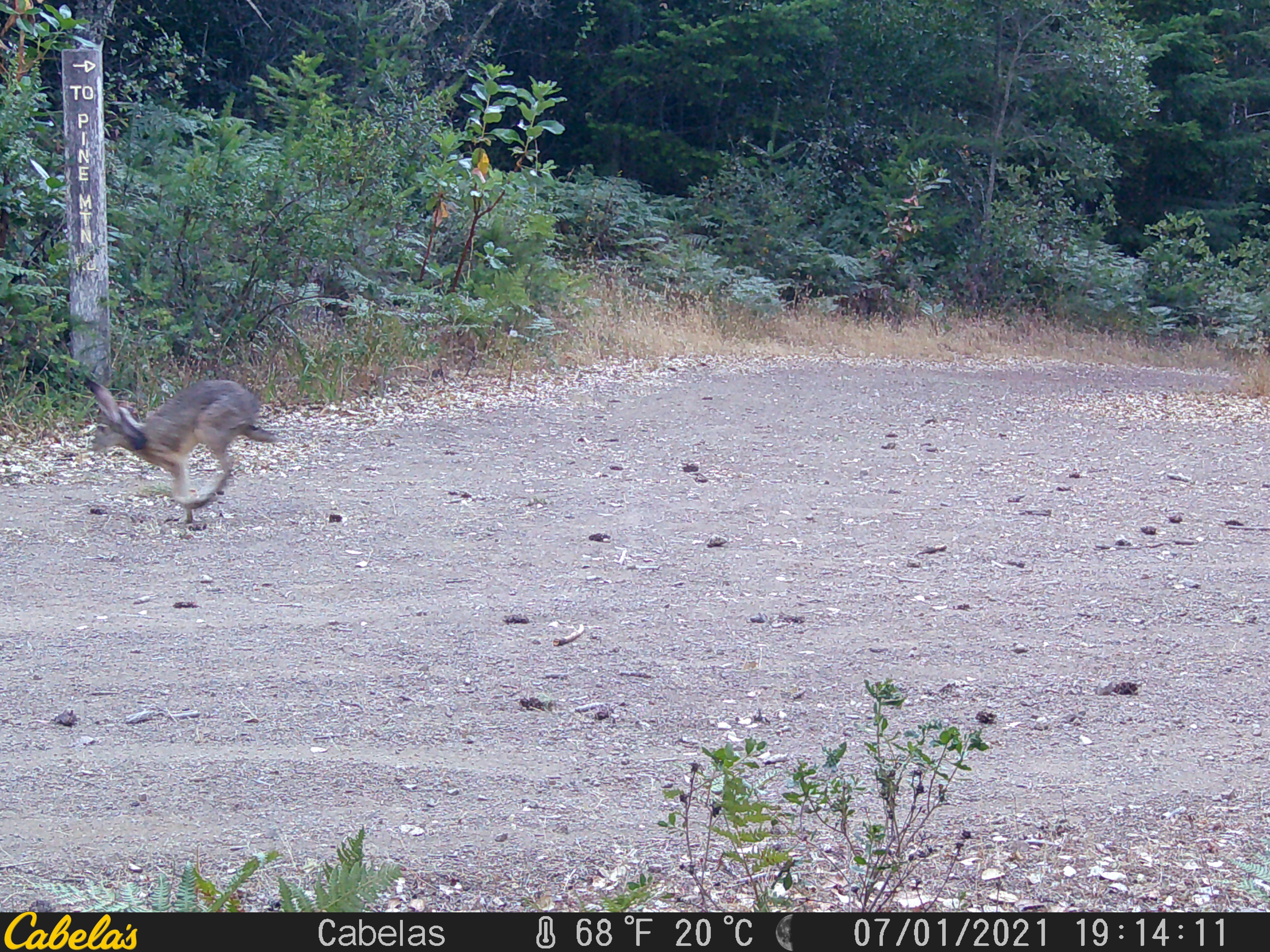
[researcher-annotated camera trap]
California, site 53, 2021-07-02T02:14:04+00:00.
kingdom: Animalia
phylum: Chordata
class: Mammalia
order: Lagomorpha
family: Leporidae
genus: Lepus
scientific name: Lepus californicus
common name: black-tailed jackrabbit